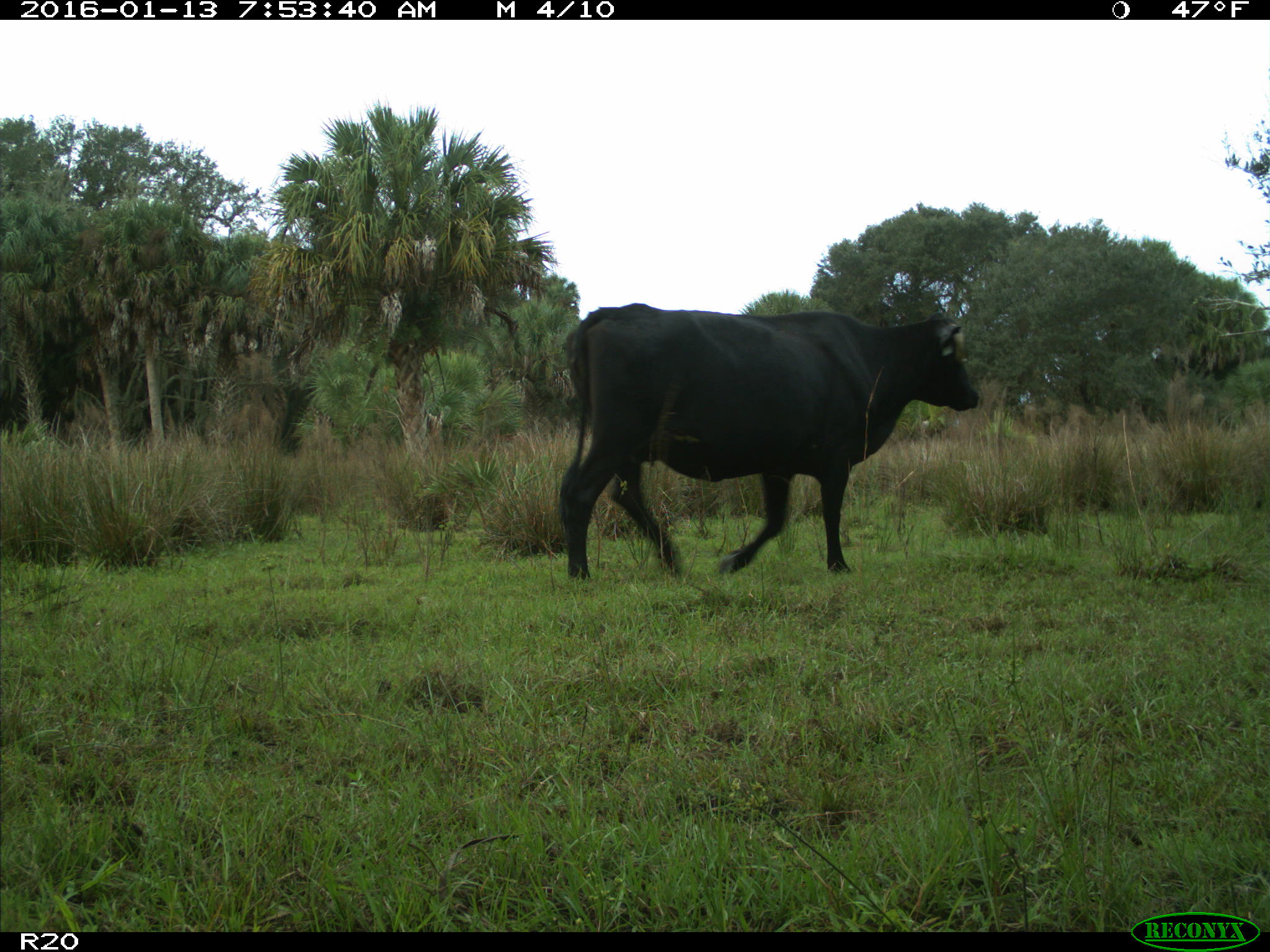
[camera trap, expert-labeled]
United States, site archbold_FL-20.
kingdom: Animalia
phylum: Chordata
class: Mammalia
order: Artiodactyla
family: Bovidae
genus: Bos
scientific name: Bos taurus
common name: domestic cow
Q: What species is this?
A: Bos taurus (domestic cow).